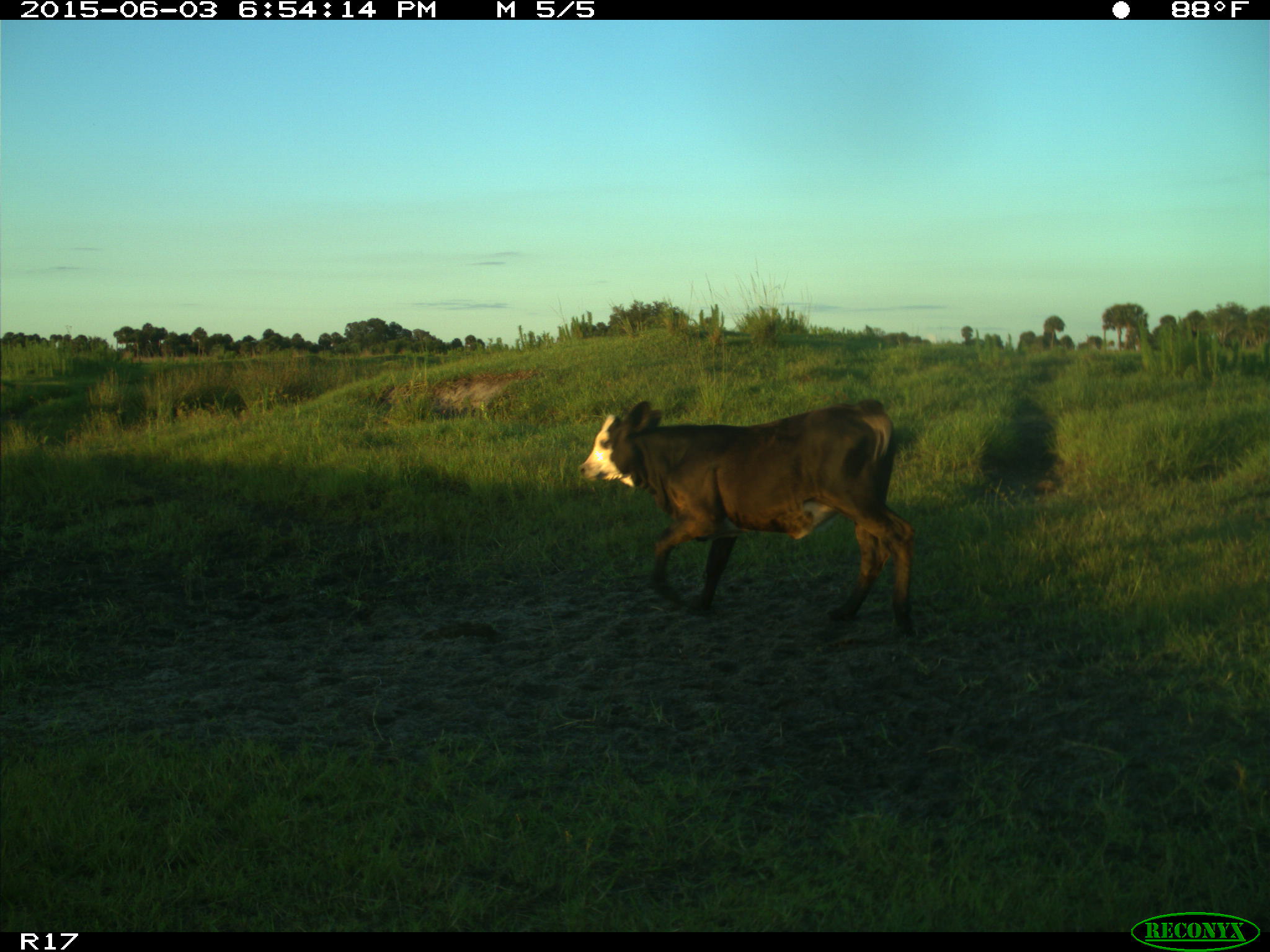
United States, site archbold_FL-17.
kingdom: Animalia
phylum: Chordata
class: Mammalia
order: Artiodactyla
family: Bovidae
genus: Bos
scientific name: Bos taurus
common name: domestic cow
Bos taurus (domestic cow).